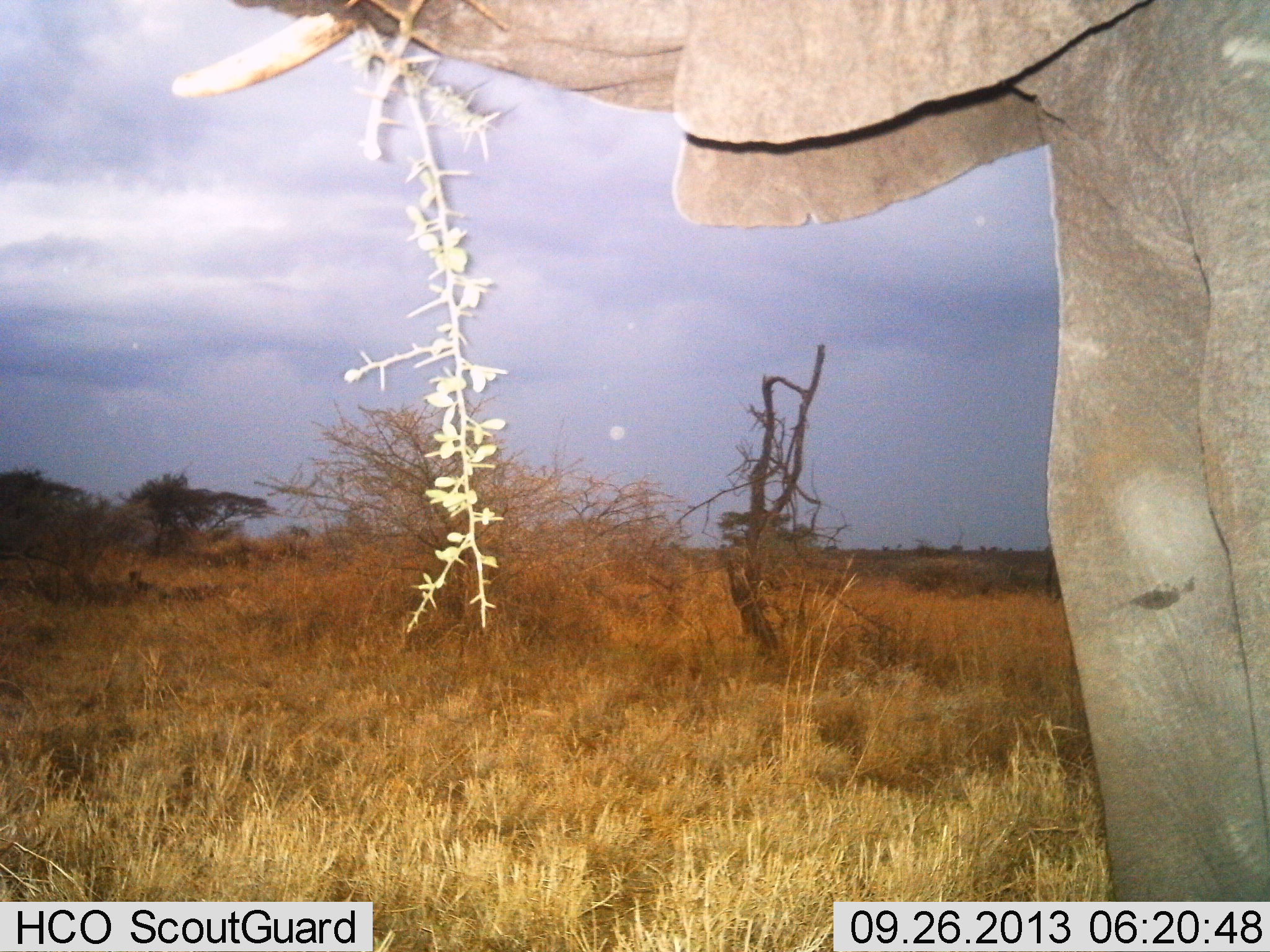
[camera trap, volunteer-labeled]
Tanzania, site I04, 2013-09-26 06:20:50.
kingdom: Animalia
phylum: Chordata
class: Mammalia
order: Proboscidea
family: Elephantidae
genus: Loxodonta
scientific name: Loxodonta africana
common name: african bush elephant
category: elephant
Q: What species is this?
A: Elephant (african bush elephant) (Loxodonta africana).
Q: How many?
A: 1.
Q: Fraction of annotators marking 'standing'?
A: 10%.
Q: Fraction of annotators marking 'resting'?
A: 0%.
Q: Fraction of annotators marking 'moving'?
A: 0%.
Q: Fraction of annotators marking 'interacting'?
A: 0%.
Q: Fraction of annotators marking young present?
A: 0%.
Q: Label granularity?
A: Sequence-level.